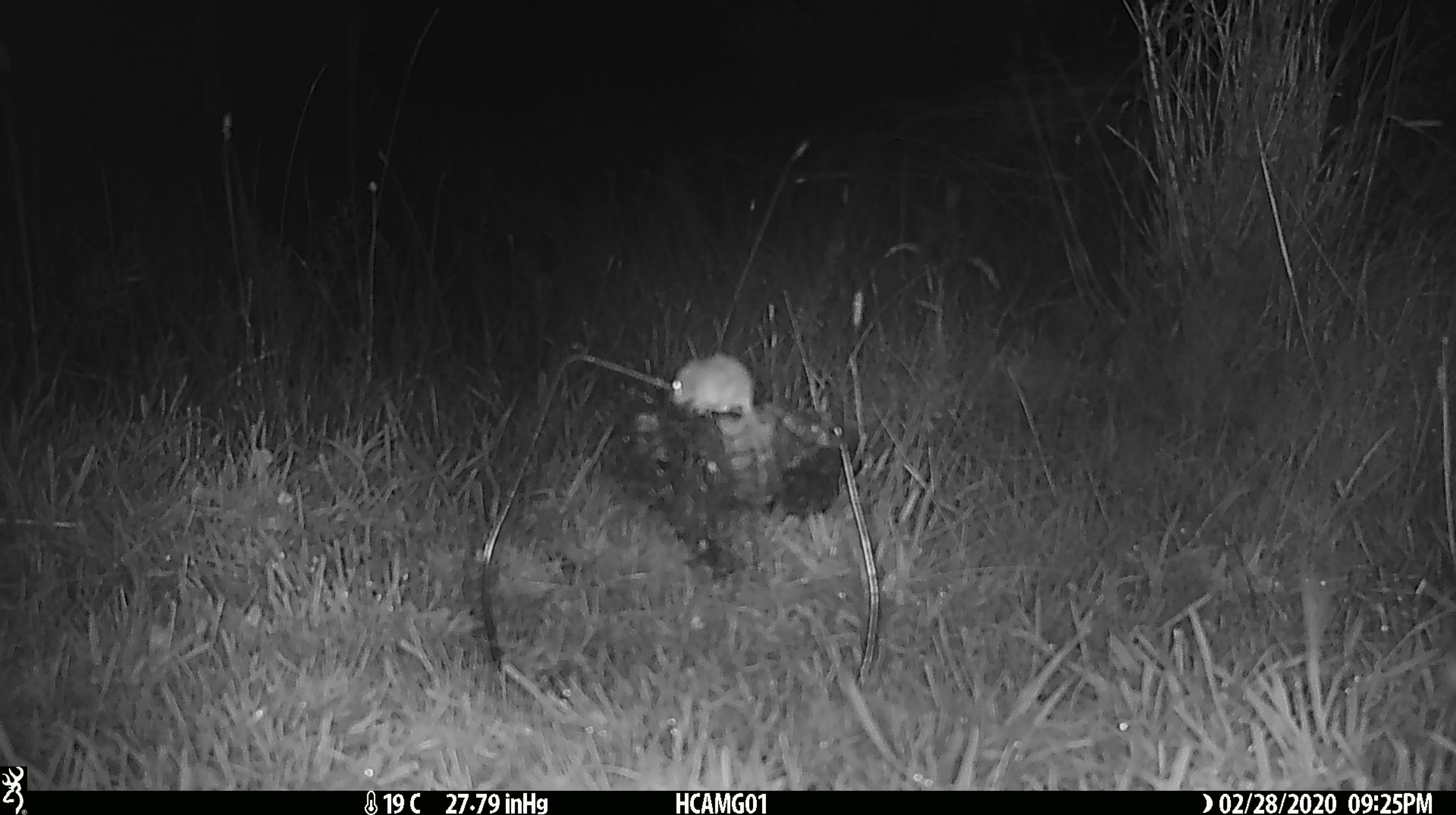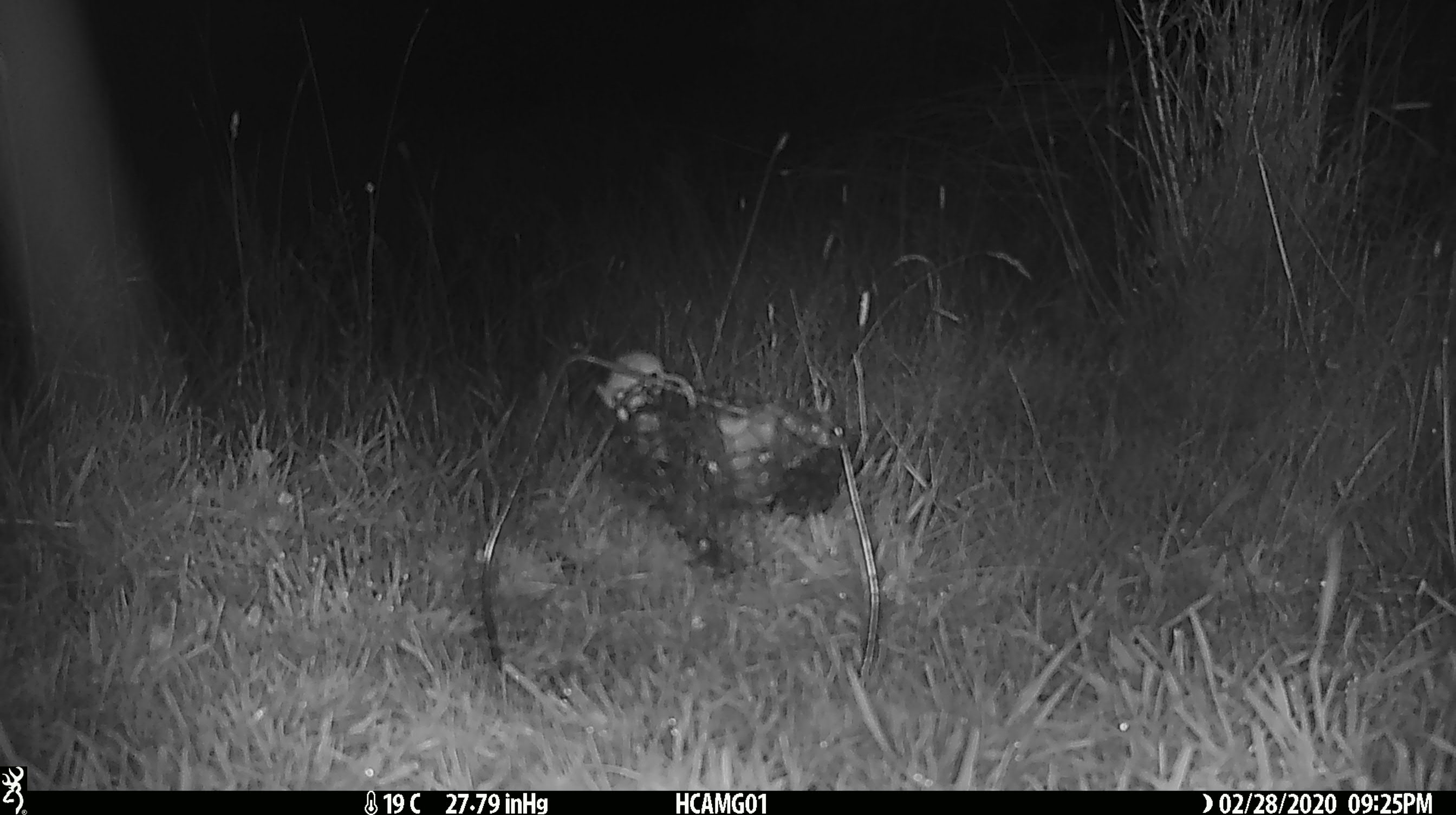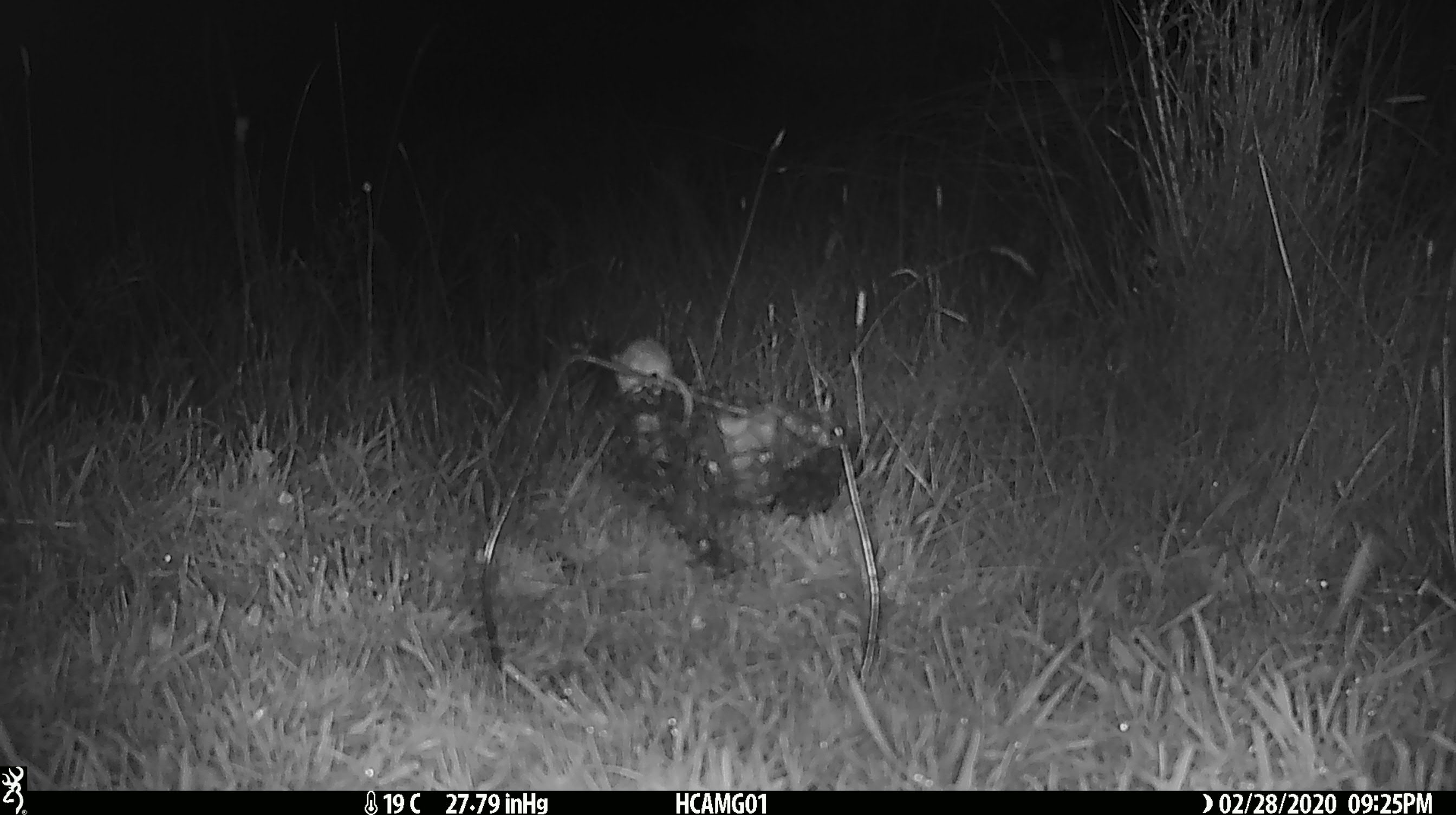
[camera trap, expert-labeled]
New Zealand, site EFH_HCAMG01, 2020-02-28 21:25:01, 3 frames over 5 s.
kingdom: Animalia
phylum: Chordata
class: Mammalia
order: Rodentia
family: Muridae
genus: Mus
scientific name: Mus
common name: mouse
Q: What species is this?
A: Mouse (Mus).